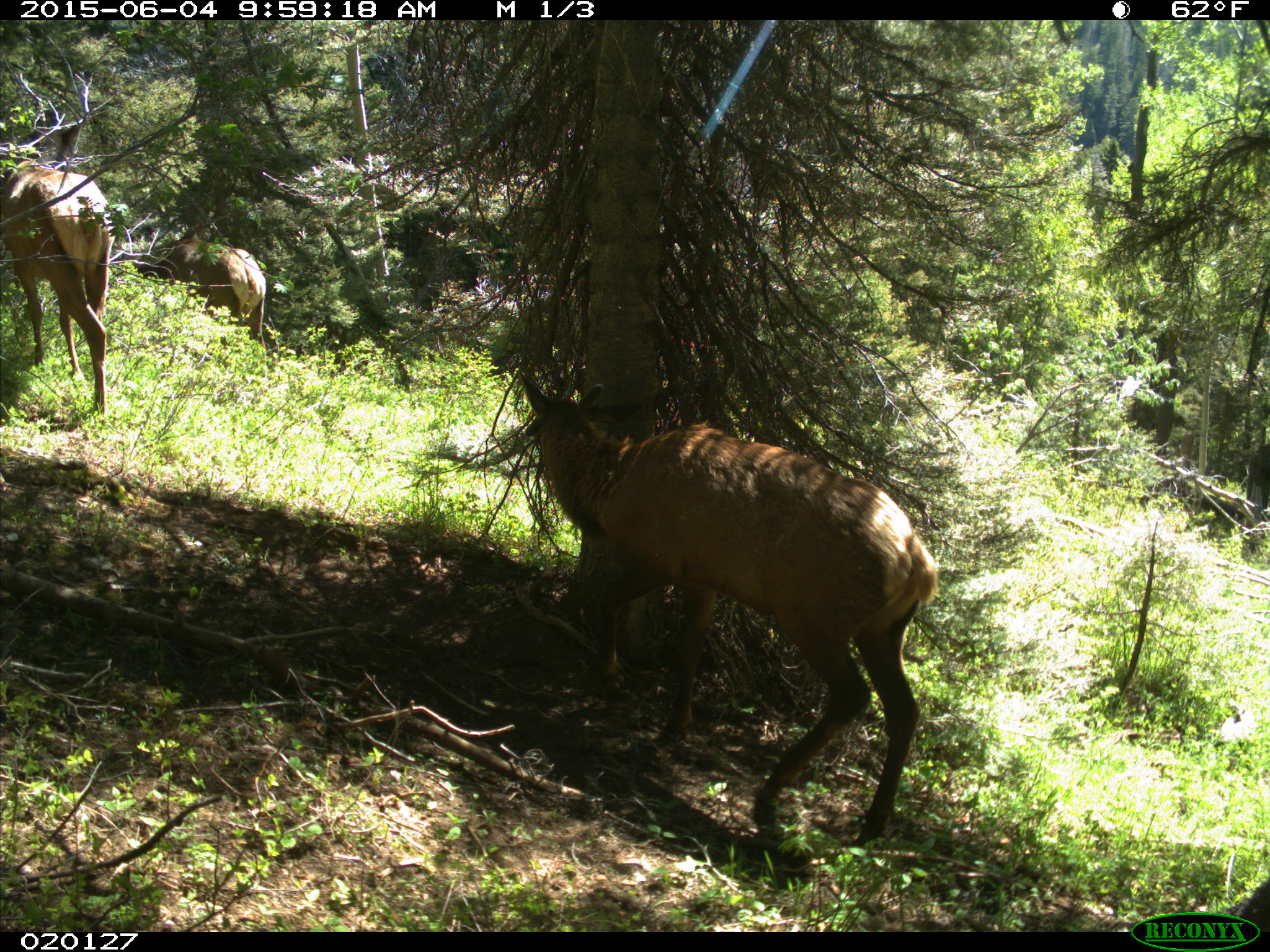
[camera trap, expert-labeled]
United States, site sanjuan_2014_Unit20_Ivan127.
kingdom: Animalia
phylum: Chordata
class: Mammalia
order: Artiodactyla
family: Cervidae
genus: Cervus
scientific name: Cervus elaphus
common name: red deer